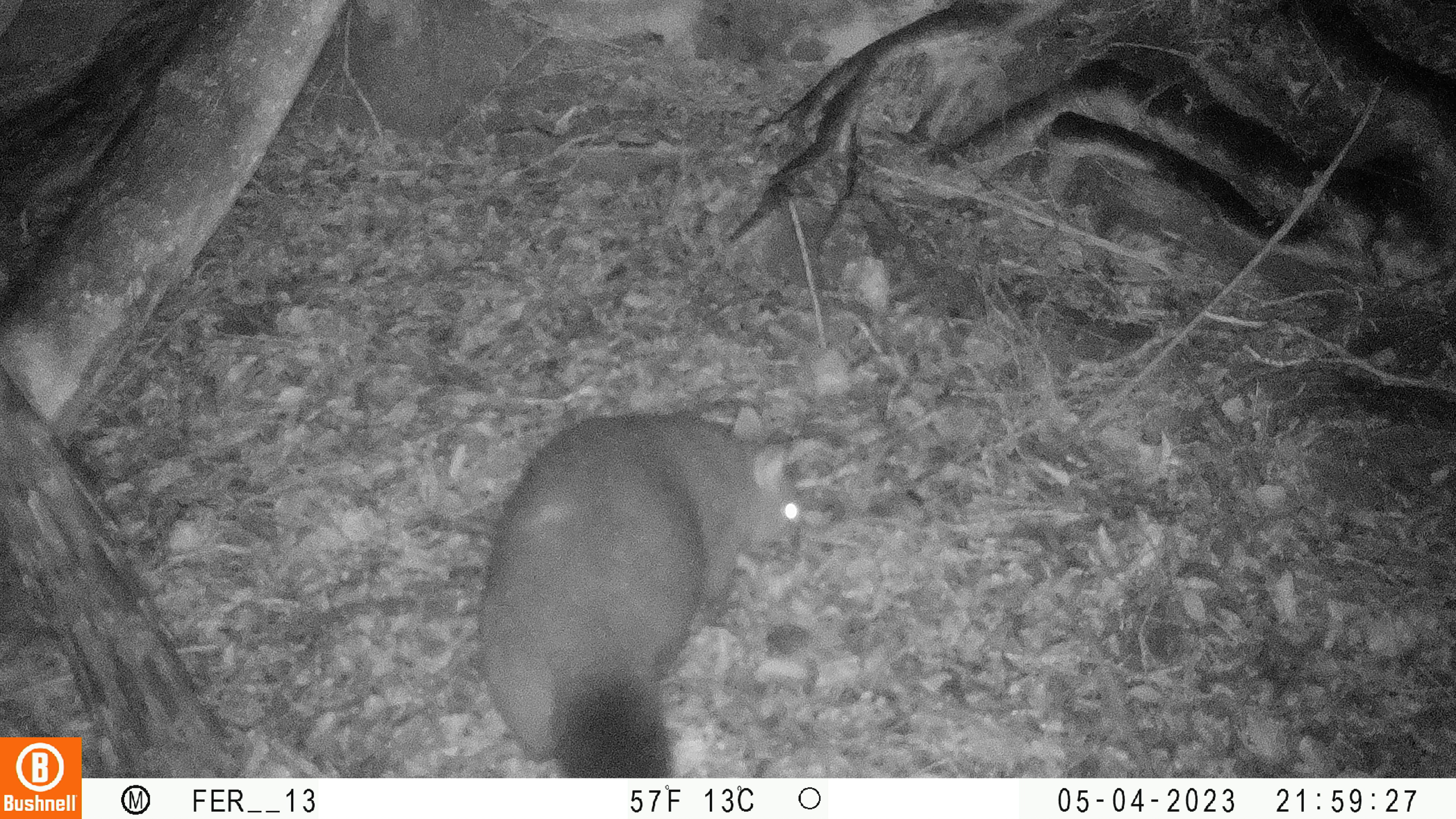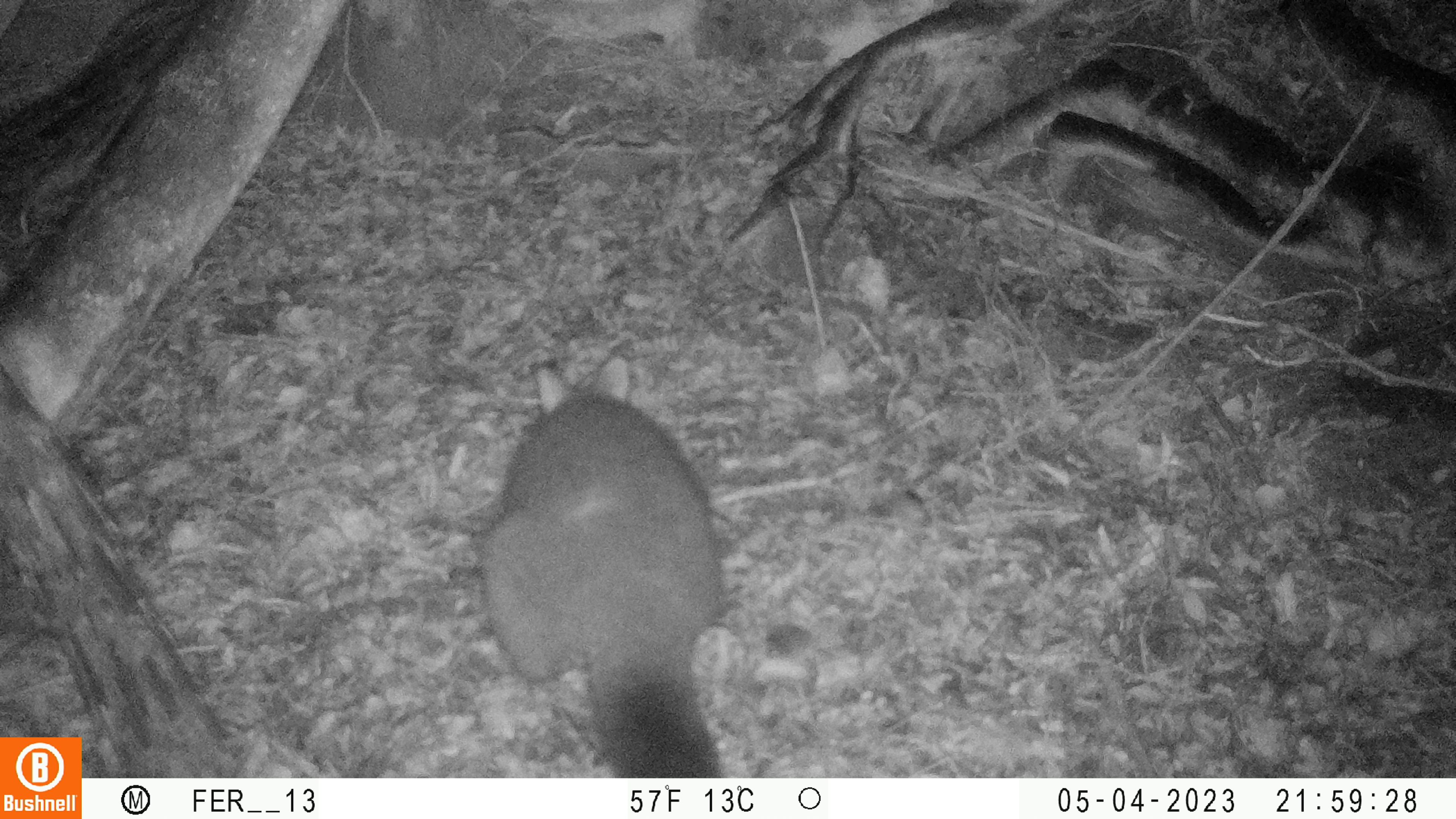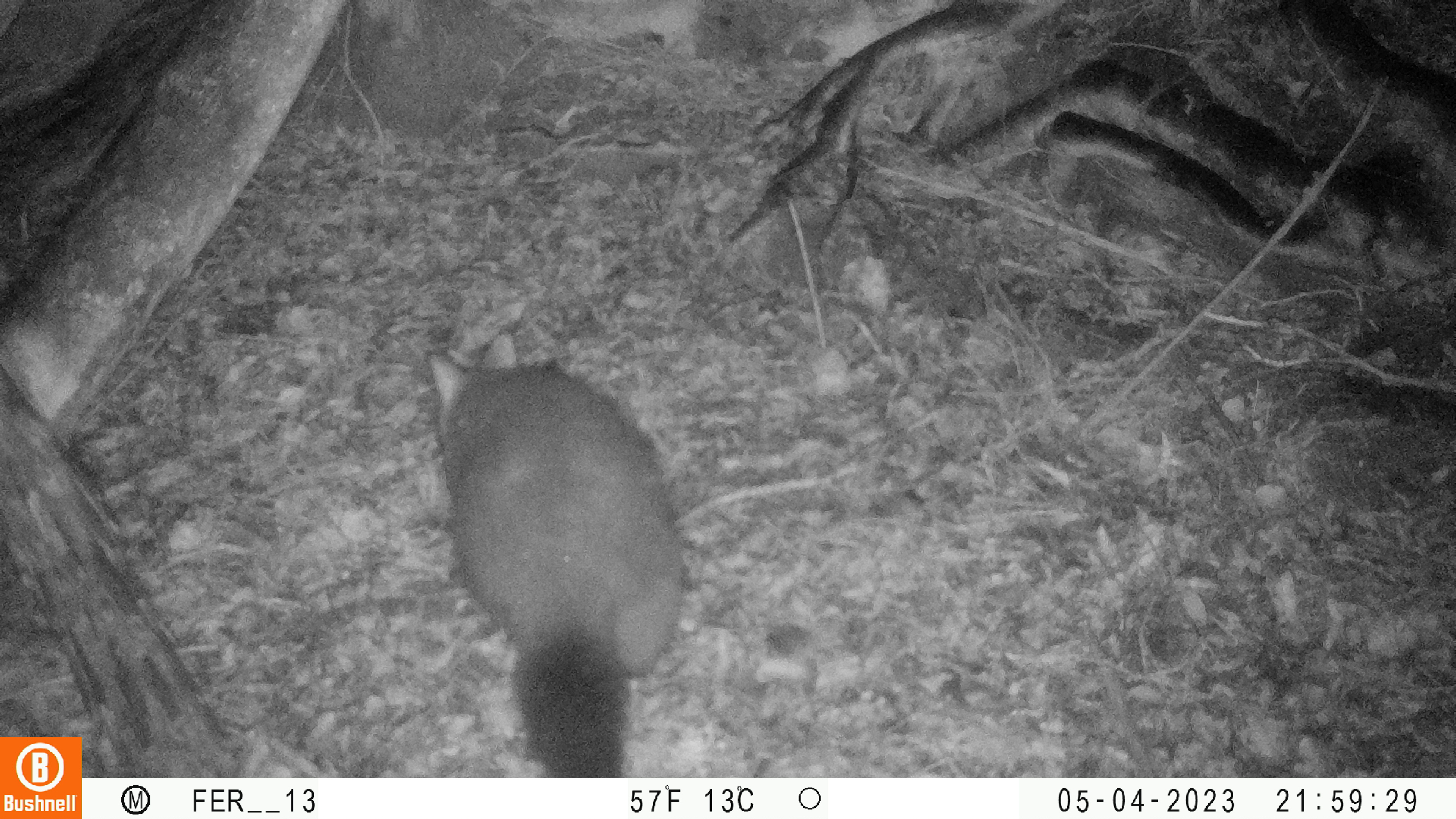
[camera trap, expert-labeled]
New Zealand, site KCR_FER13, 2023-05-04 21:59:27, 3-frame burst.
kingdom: Animalia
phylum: Chordata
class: Mammalia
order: Diprotodontia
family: Phalangeridae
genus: Trichosurus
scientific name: Trichosurus vulpecula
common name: common brushtail possum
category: possum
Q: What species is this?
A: Possum (common brushtail possum) (Trichosurus vulpecula).